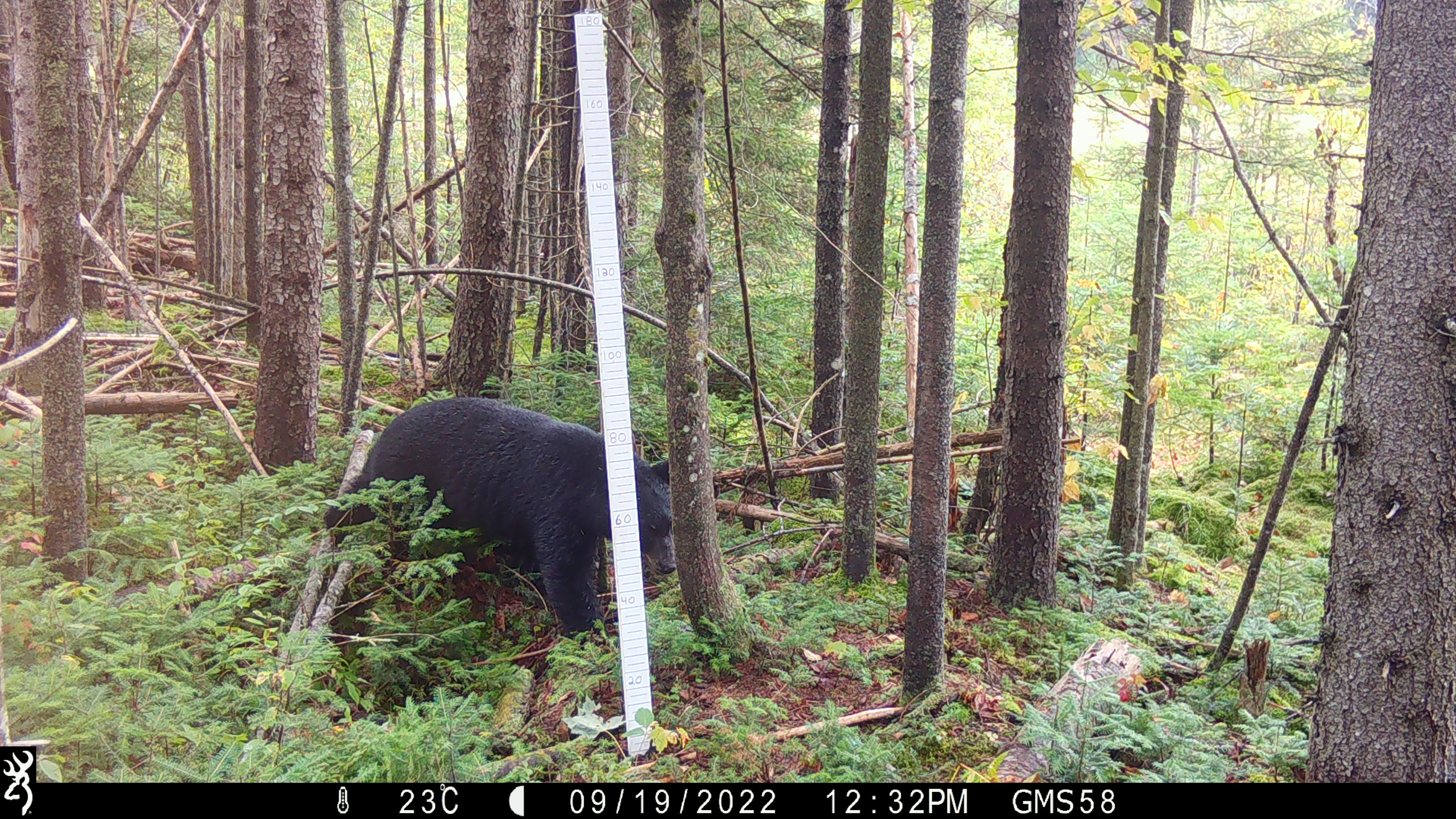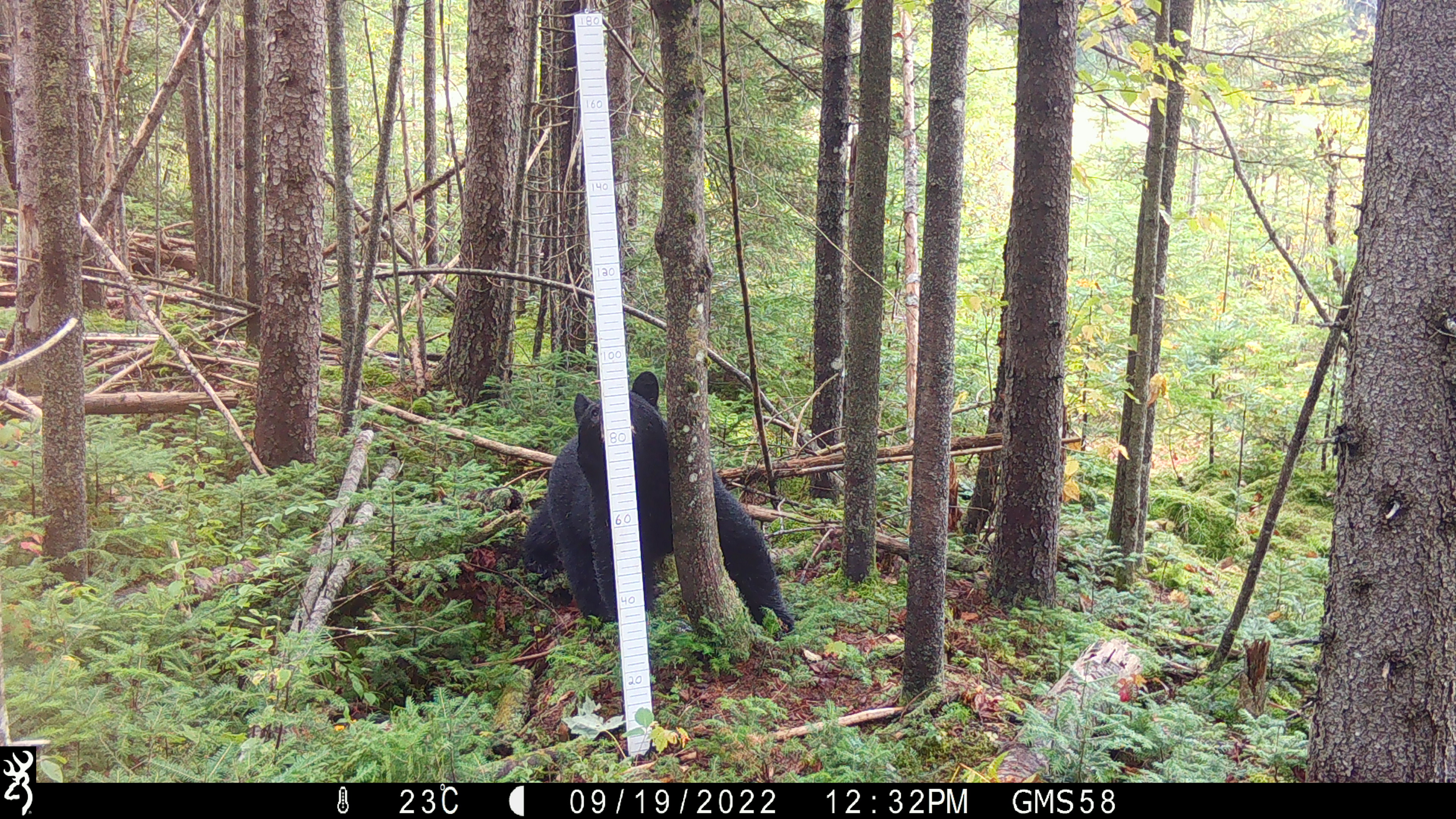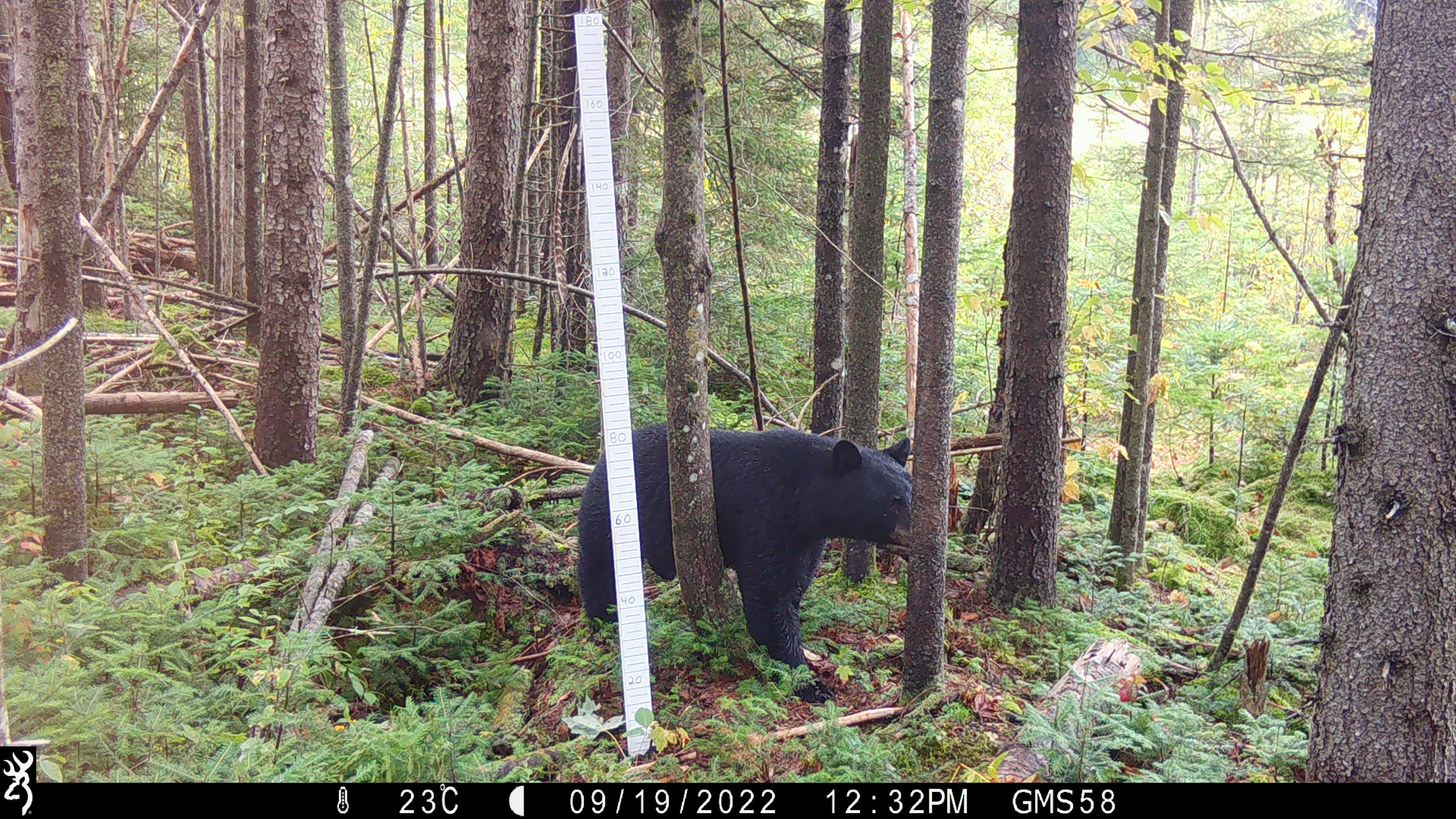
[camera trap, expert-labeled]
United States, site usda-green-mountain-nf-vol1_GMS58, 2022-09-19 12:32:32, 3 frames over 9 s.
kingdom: Animalia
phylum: Chordata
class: Mammalia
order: Carnivora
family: Ursidae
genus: Ursus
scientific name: Ursus americanus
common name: black bear